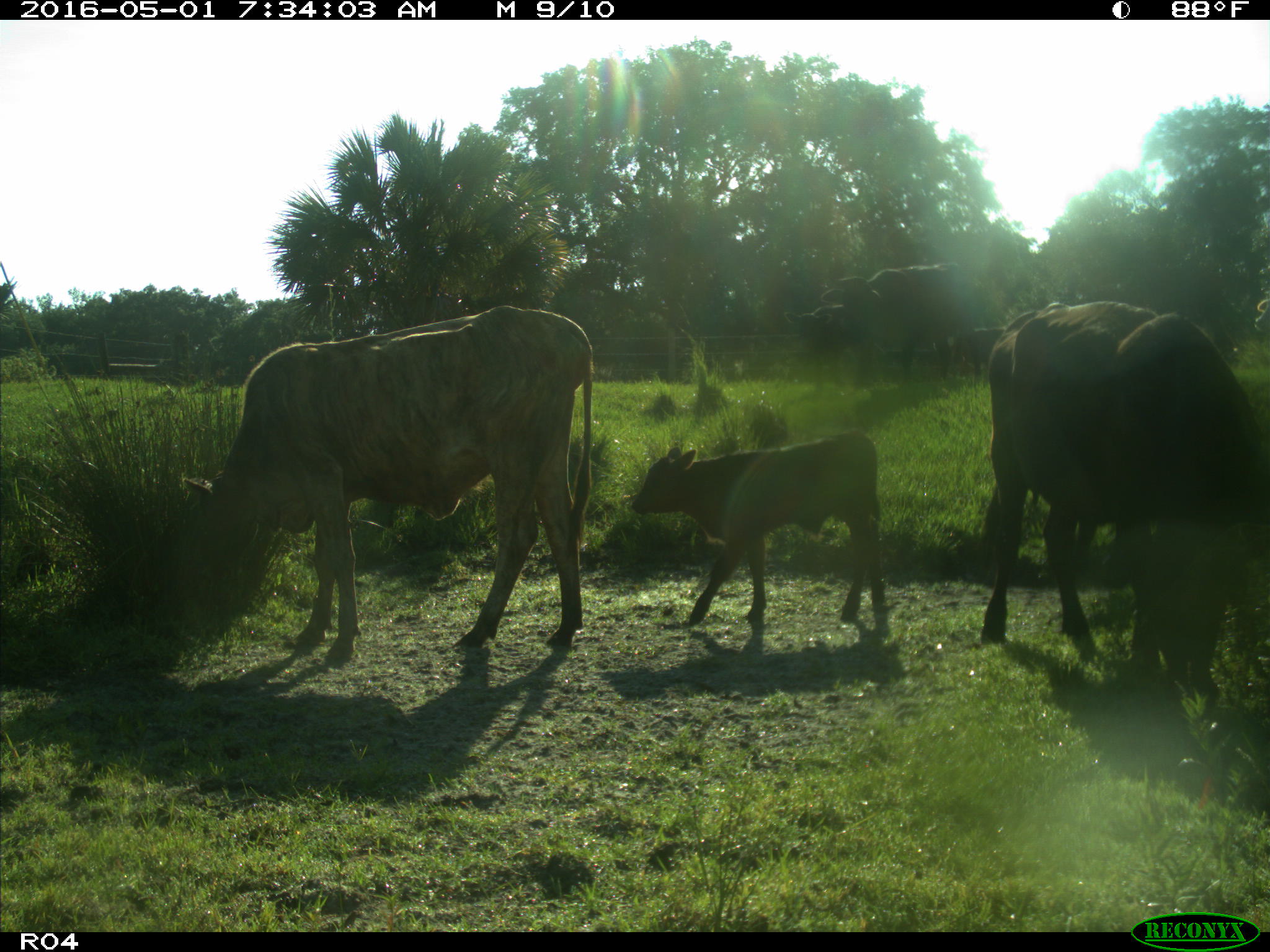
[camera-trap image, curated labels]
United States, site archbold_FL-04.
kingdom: Animalia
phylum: Chordata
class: Mammalia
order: Artiodactyla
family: Bovidae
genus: Bos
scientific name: Bos taurus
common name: domestic cow